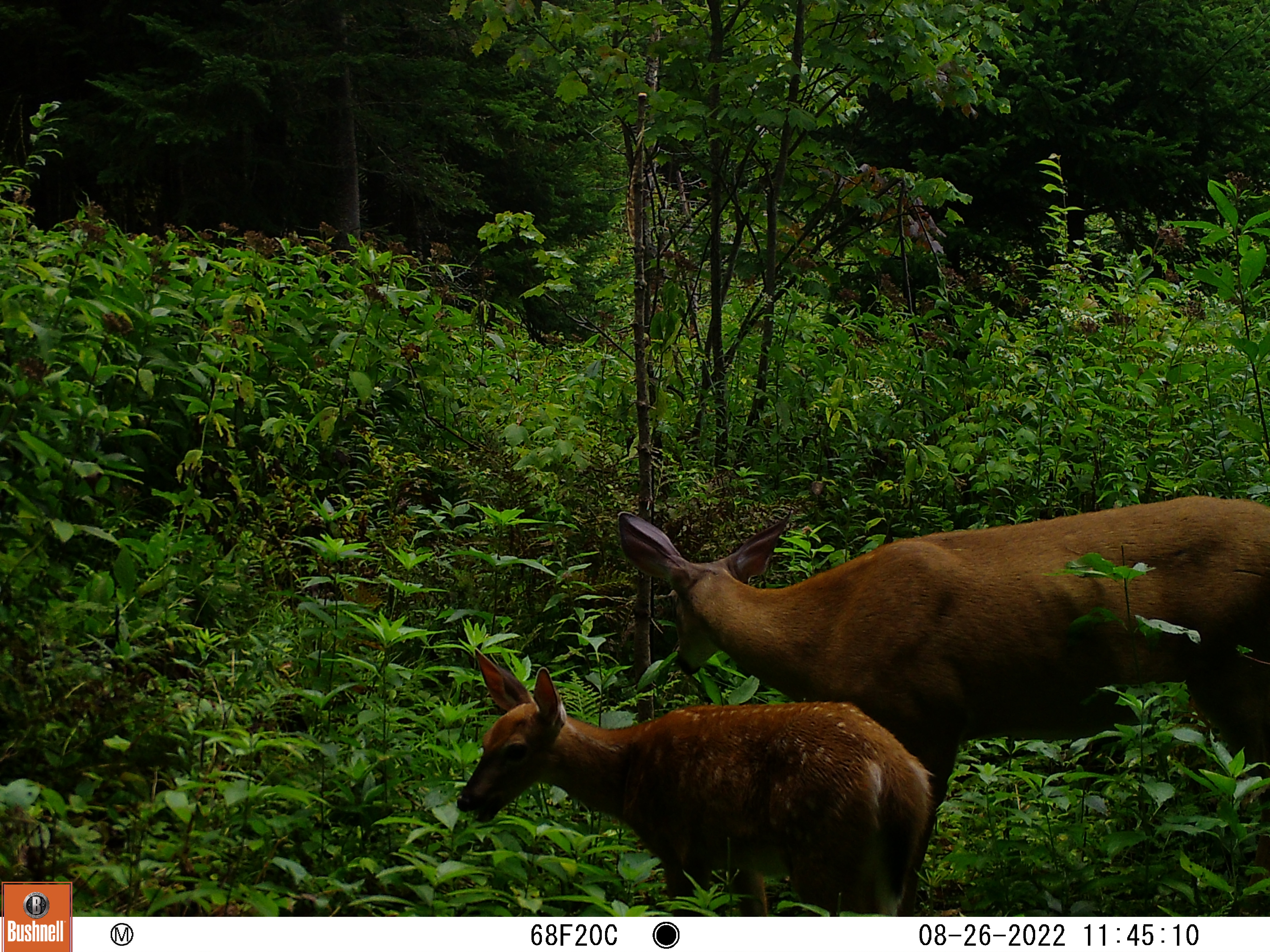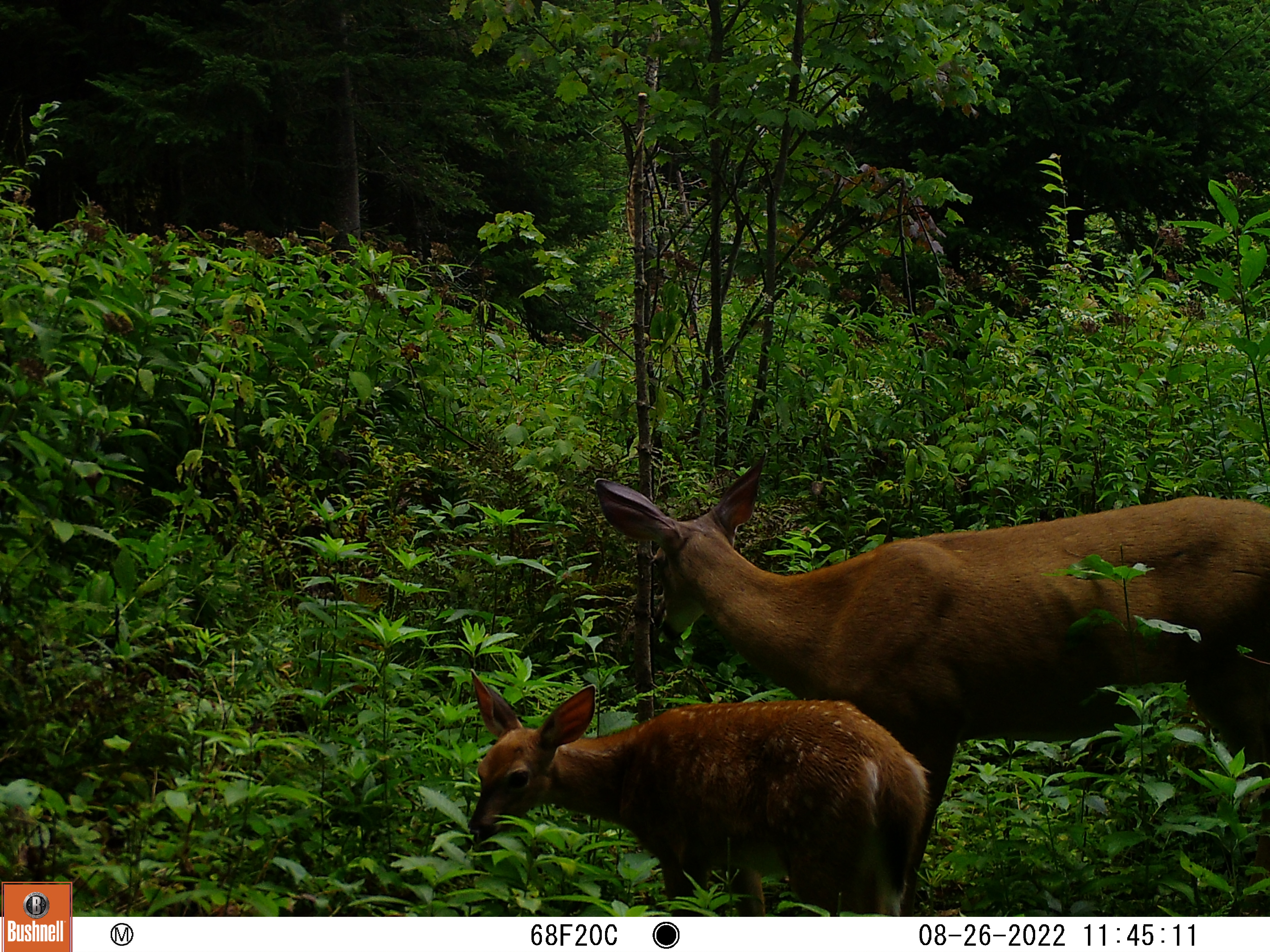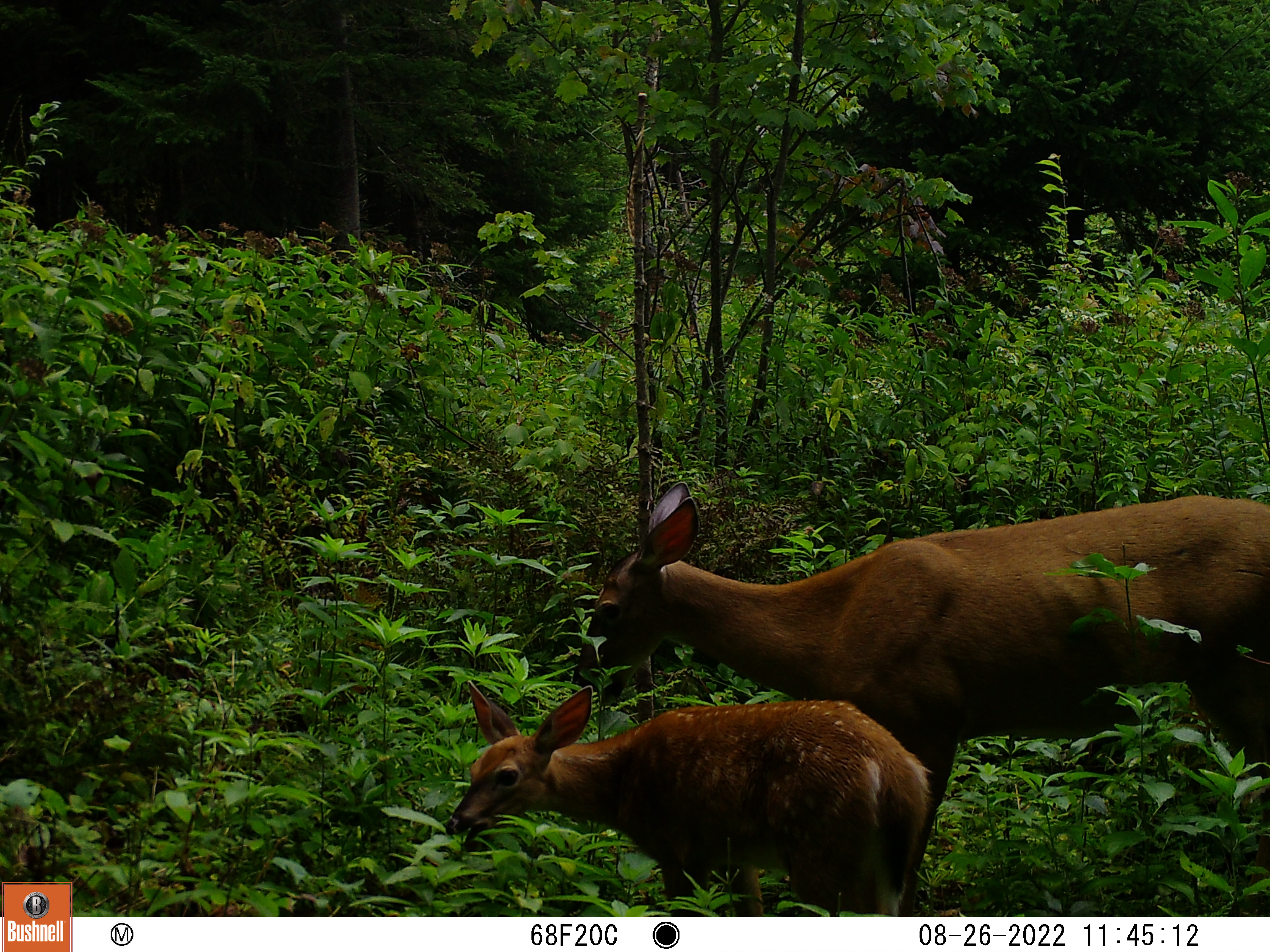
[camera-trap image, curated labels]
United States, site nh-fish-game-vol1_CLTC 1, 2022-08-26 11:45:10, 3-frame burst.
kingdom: Animalia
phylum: Chordata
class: Mammalia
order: Artiodactyla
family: Cervidae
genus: Odocoileus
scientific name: Odocoileus virginianus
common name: white-tailed deer